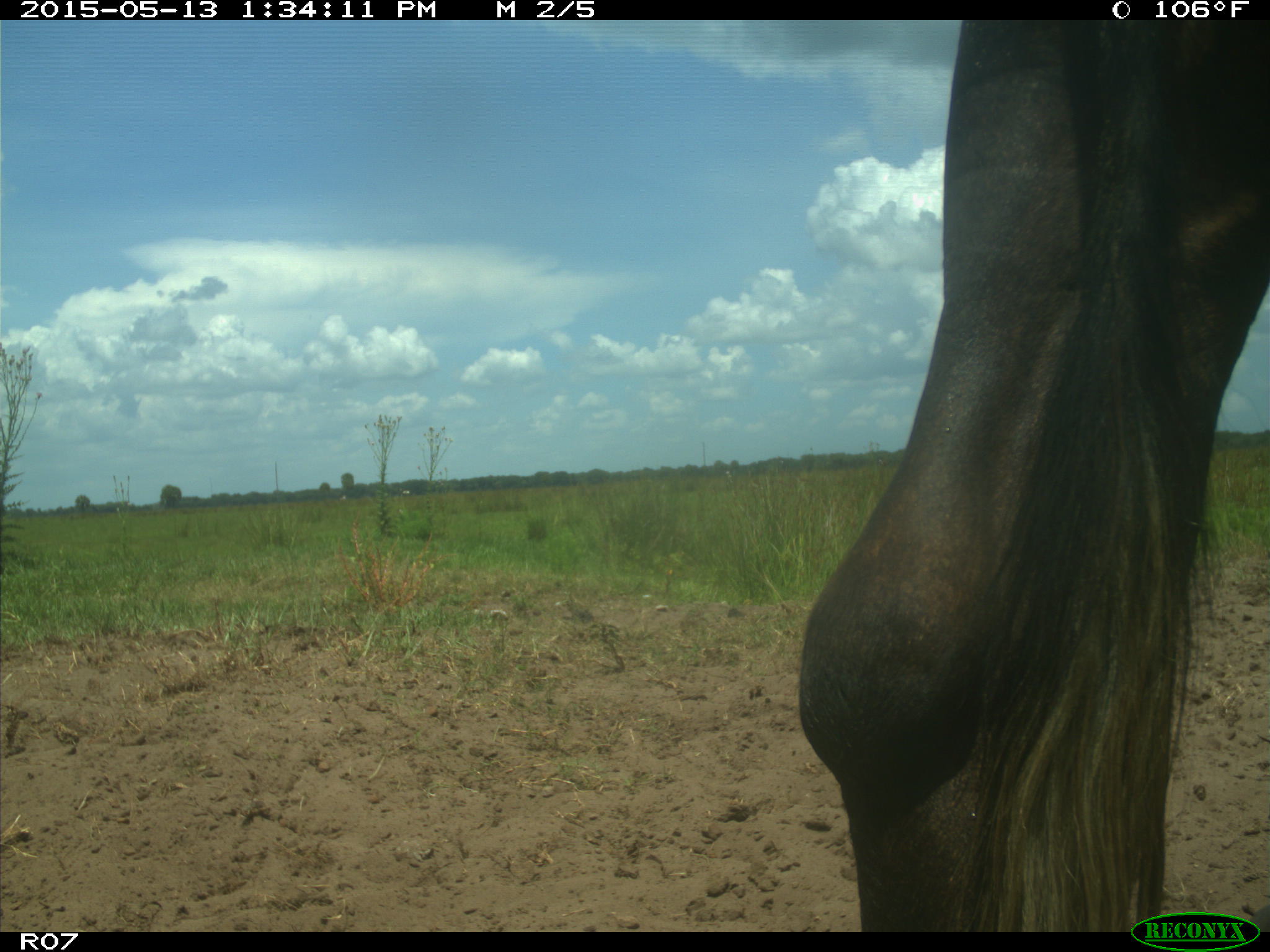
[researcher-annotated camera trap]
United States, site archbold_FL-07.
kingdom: Animalia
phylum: Chordata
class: Mammalia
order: Artiodactyla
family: Bovidae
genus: Bos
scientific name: Bos taurus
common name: domestic cow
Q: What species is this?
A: Bos taurus (domestic cow).